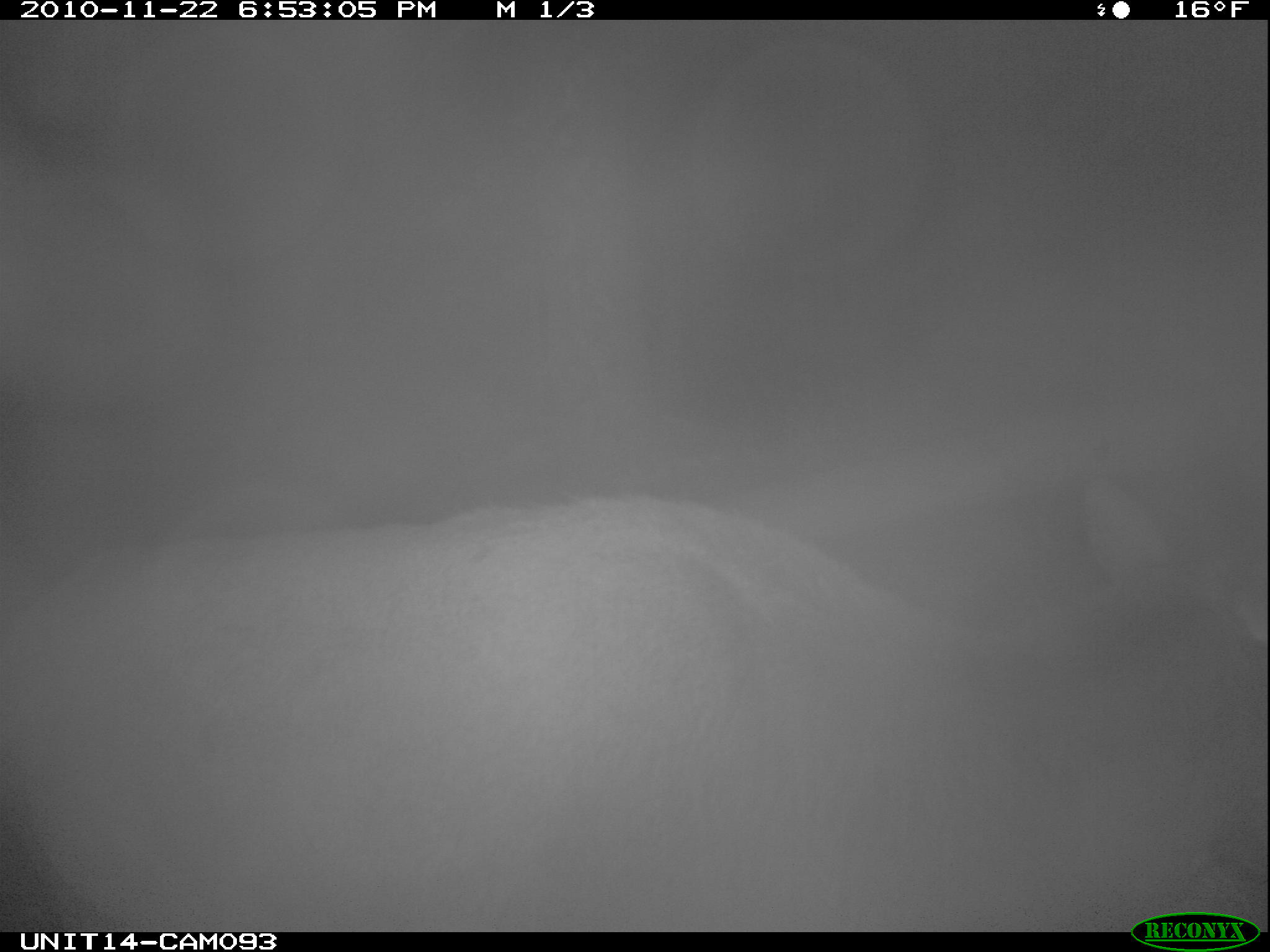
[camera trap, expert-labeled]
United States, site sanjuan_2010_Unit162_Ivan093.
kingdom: Animalia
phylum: Chordata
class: Mammalia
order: Artiodactyla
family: Cervidae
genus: Cervus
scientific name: Cervus elaphus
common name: red deer